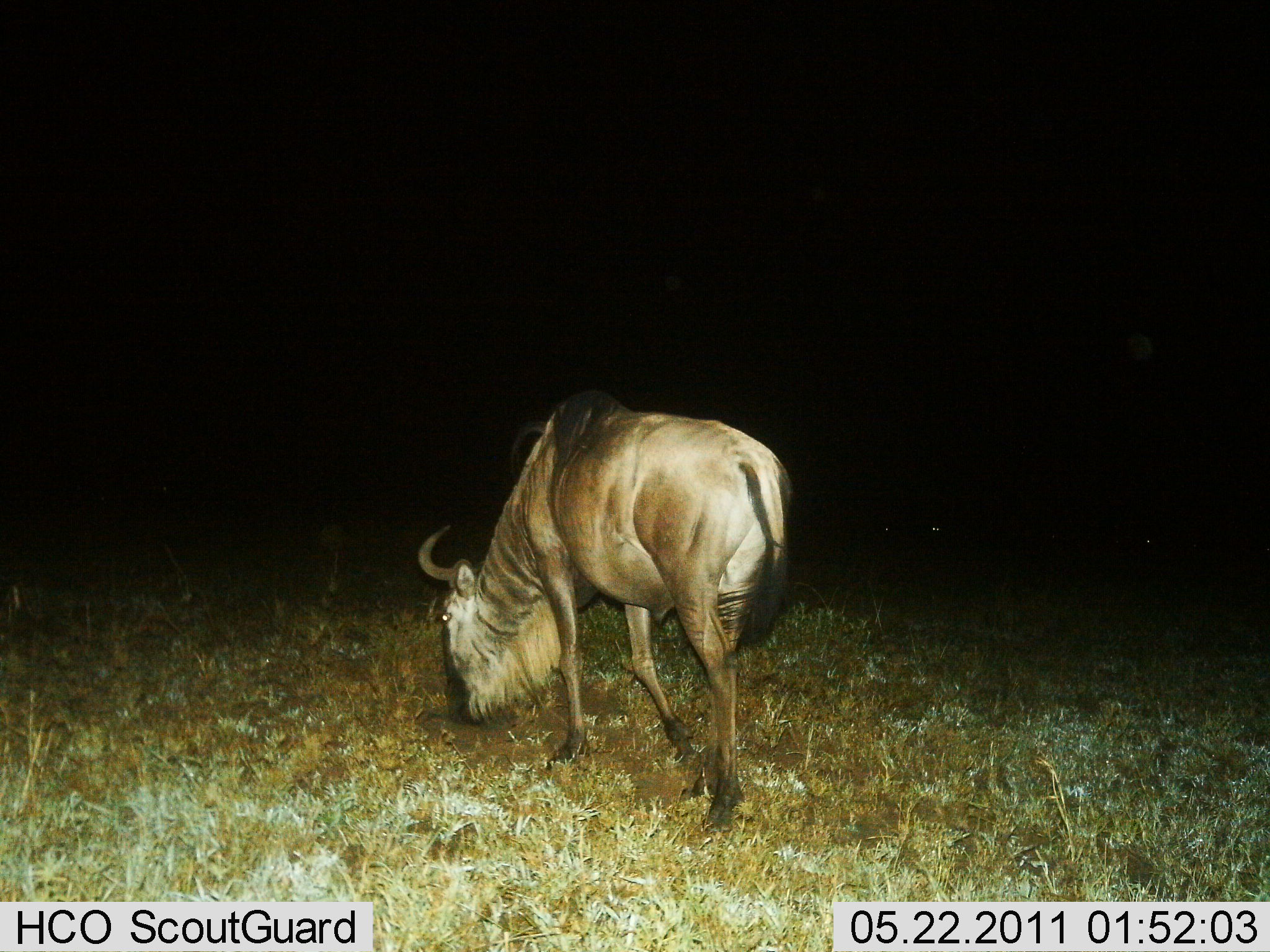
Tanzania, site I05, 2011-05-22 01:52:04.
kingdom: Animalia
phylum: Chordata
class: Mammalia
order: Artiodactyla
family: Bovidae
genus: Connochaetes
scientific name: Connochaetes taurinus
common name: blue wildebeest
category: wildebeest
Wildebeest (blue wildebeest) (Connochaetes taurinus), count 1. Behavior (volunteer vote fractions): standing 0%, resting 0%, moving 20%, interacting 0%. Young present (vote fraction): 0%. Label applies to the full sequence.